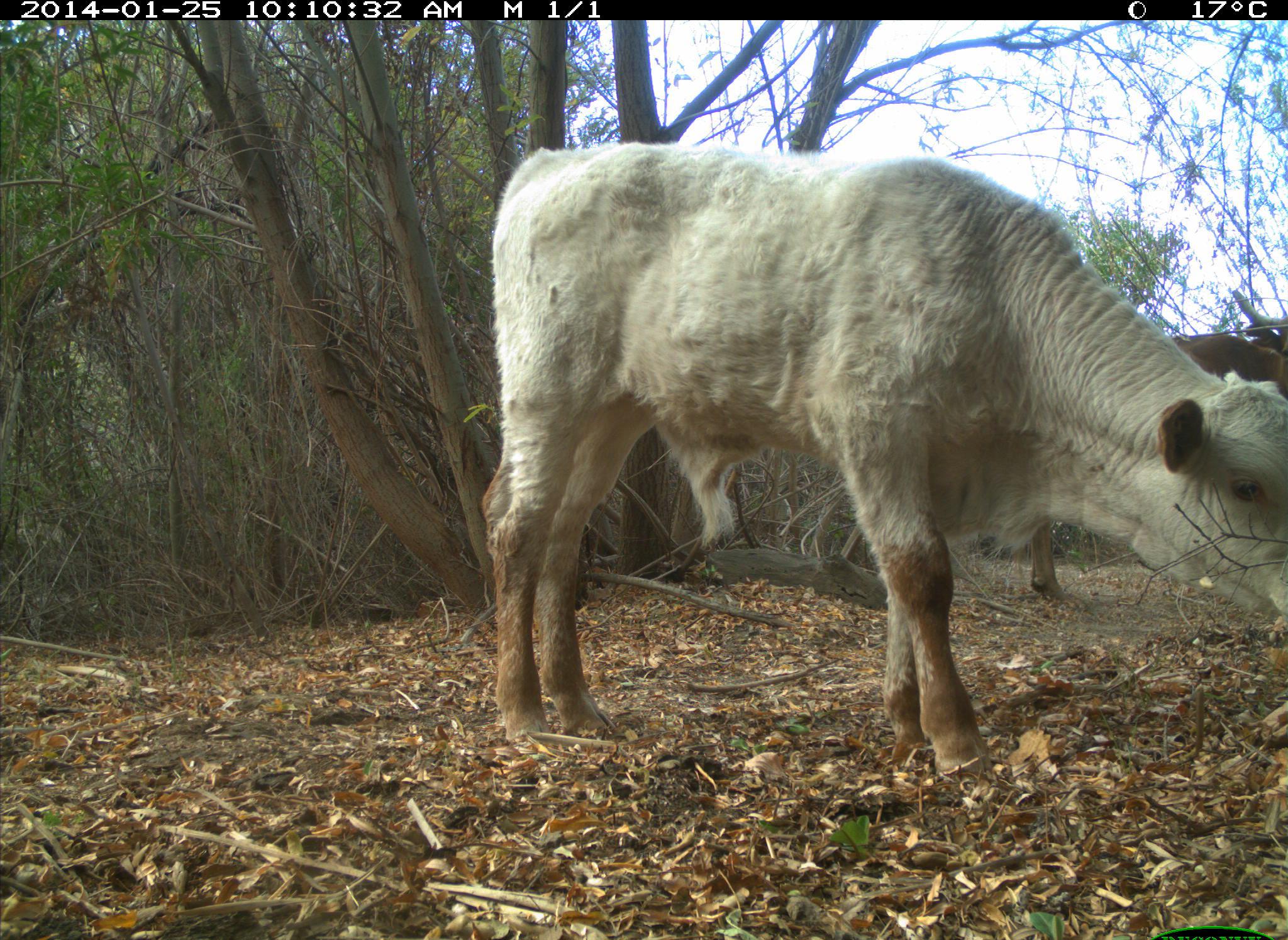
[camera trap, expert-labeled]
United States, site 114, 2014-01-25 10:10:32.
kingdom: Animalia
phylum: Chordata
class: Mammalia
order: Artiodactyla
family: Bovidae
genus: Bos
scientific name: Bos taurus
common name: cow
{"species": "cow (Bos taurus)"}